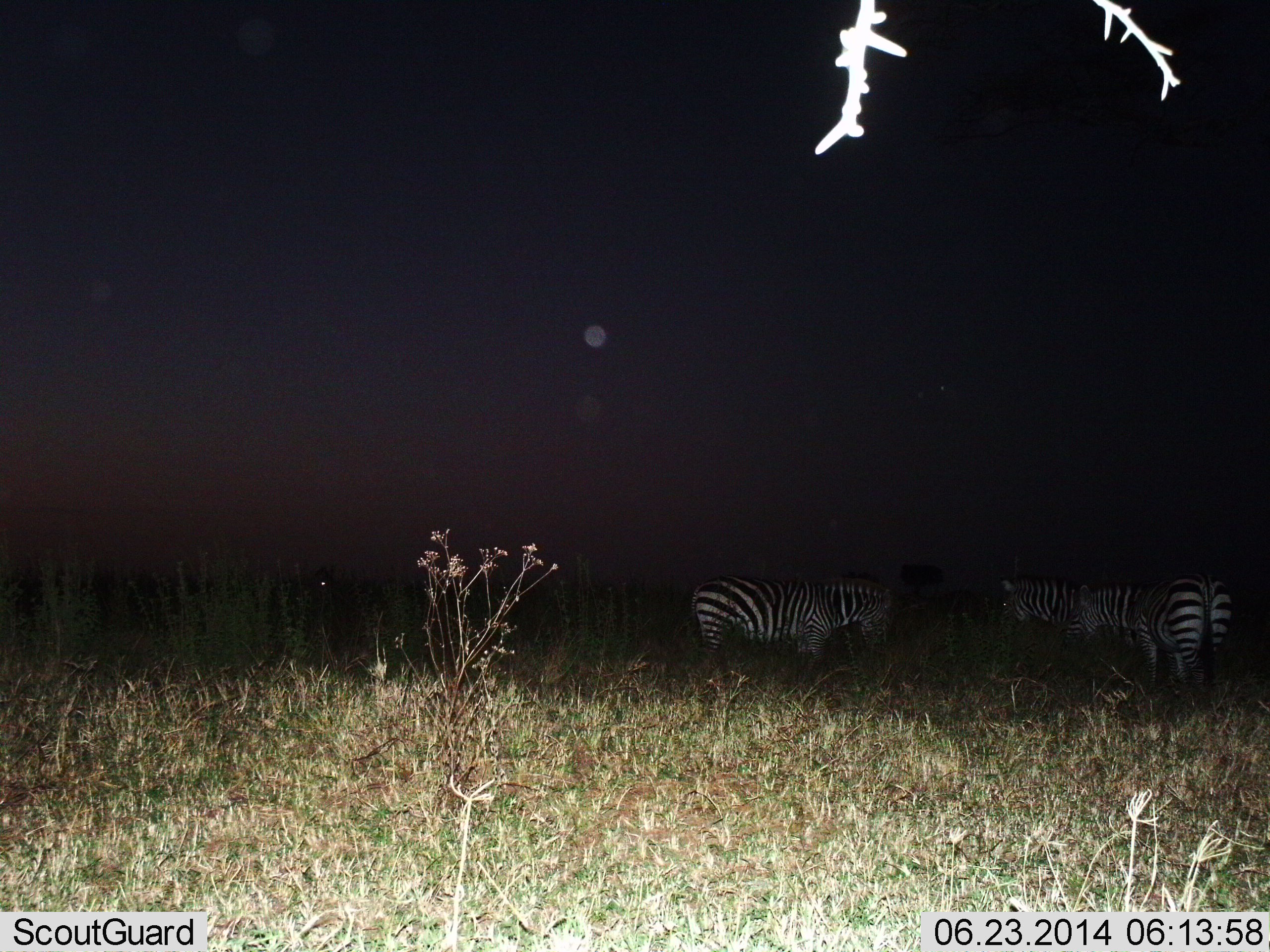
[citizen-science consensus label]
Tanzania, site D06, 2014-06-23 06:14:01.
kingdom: Animalia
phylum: Chordata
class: Mammalia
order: Perissodactyla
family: Equidae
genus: Equus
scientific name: Equus quagga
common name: plains zebra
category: zebra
Zebra (plains zebra) (Equus quagga), count 3. Behavior (volunteer vote fractions): standing 80%, resting 0%, moving 0%, interacting 0%. Young present (vote fraction): 0%. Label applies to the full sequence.